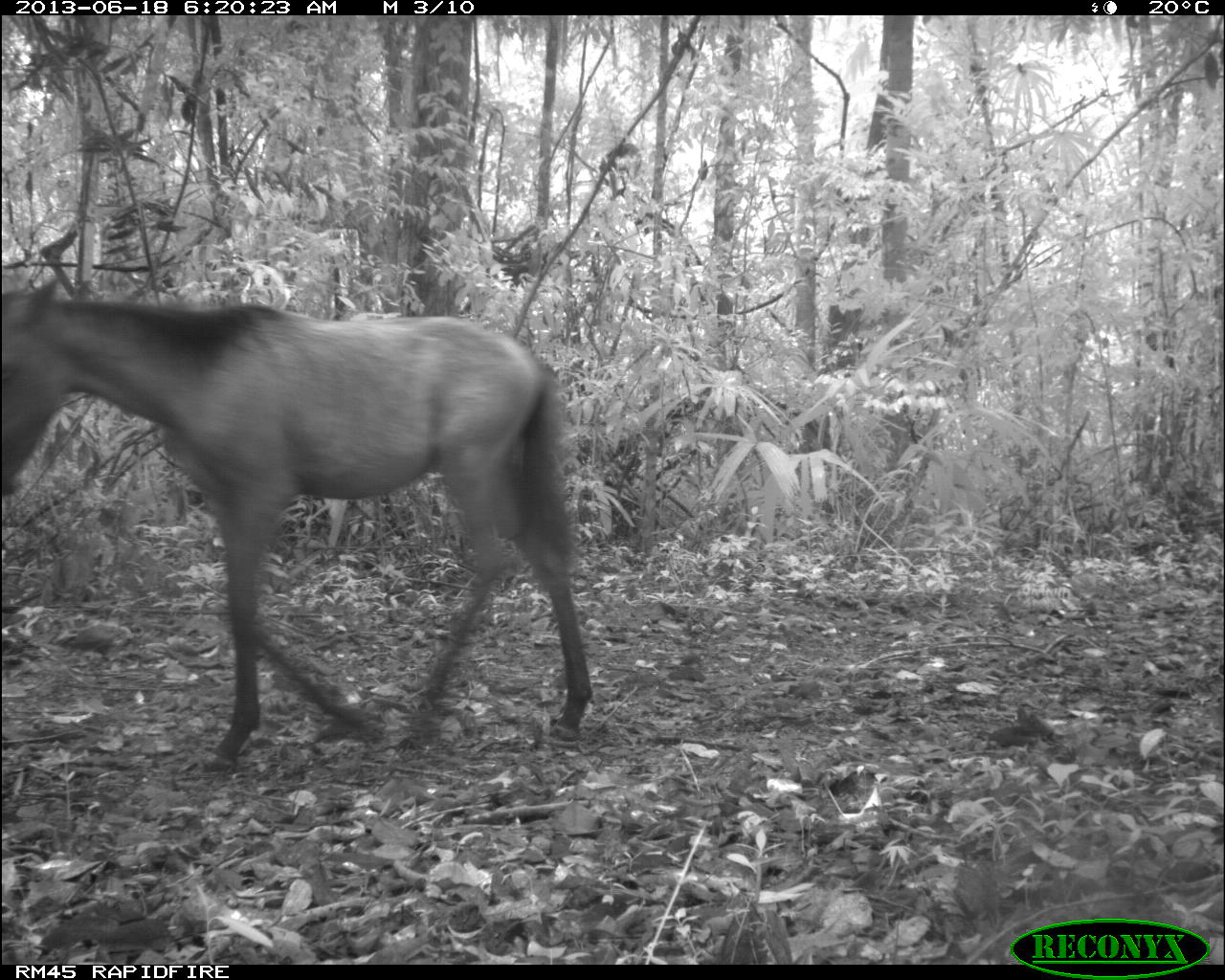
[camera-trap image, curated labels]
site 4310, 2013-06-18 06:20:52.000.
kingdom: Animalia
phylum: Chordata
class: Mammalia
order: Perissodactyla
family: Equidae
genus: Equus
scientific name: Equus ferus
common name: wild horse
Equus ferus (wild horse), count 3.